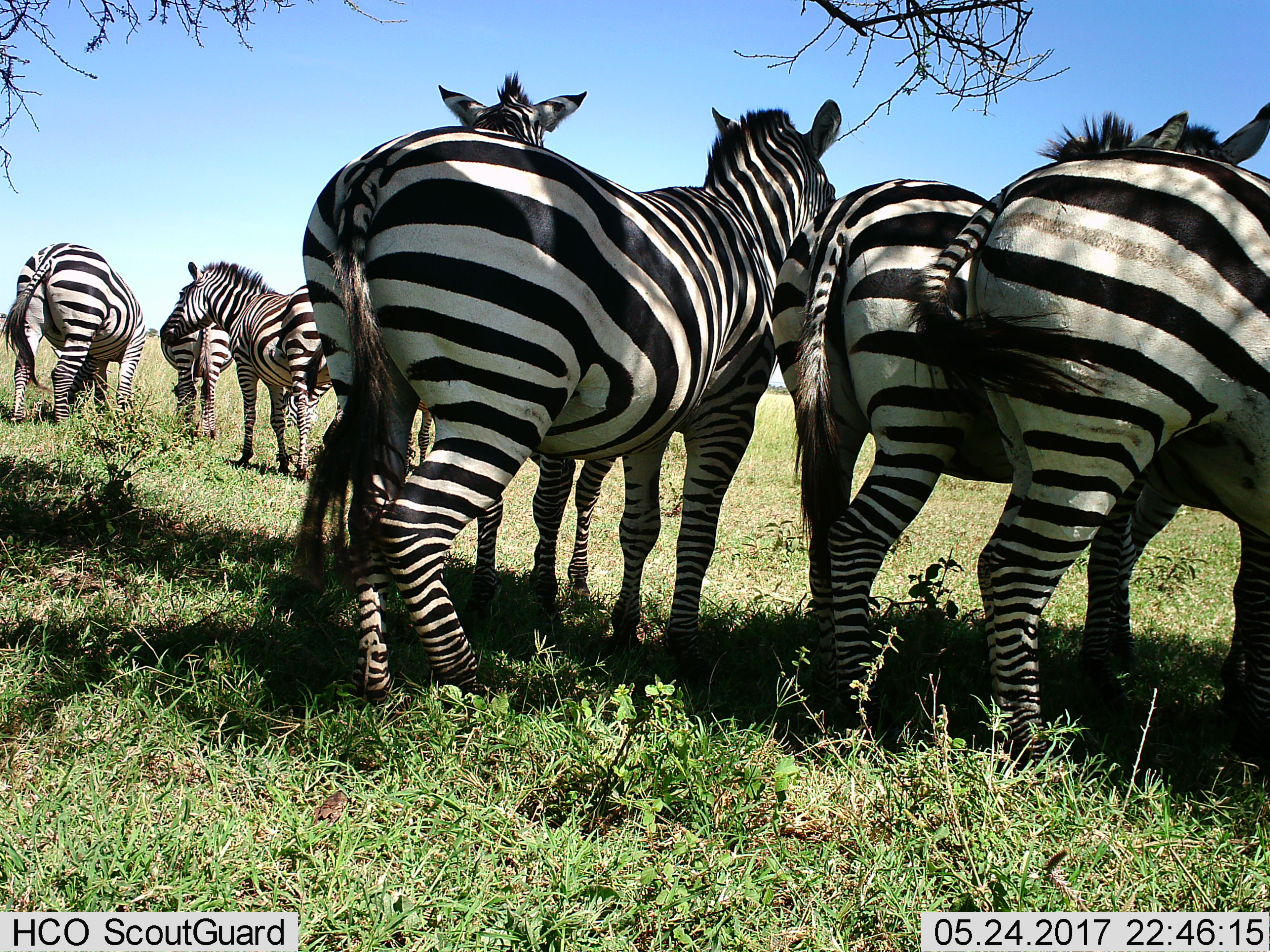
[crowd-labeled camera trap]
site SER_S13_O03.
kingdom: Animalia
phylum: Chordata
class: Mammalia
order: Perissodactyla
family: Equidae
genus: Equus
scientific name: Equus quagga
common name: plains zebra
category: zebraplains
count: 7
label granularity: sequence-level